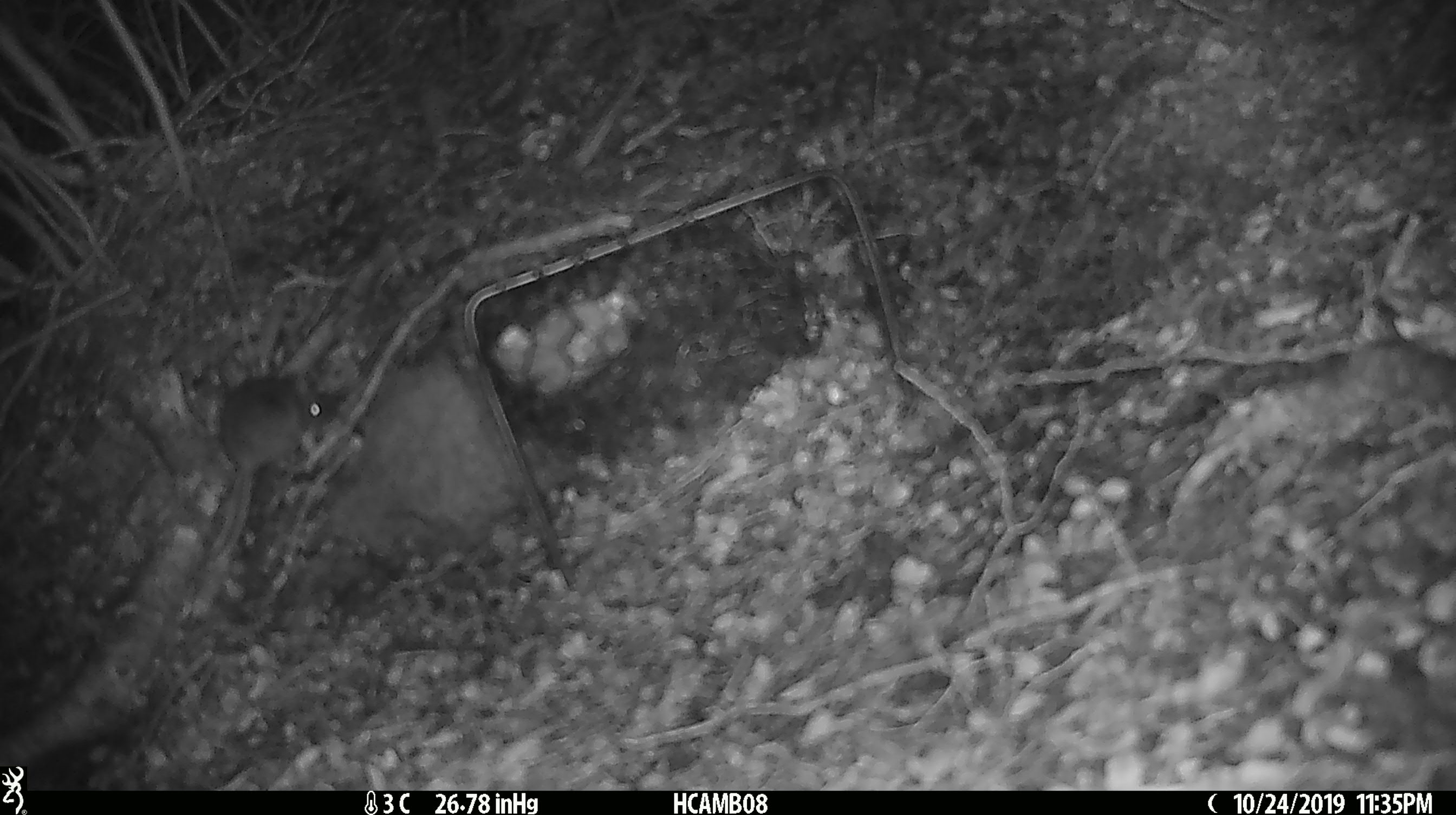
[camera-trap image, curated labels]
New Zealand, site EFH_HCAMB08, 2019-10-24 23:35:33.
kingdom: Animalia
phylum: Chordata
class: Mammalia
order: Rodentia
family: Muridae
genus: Mus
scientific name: Mus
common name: mouse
Mouse (Mus).